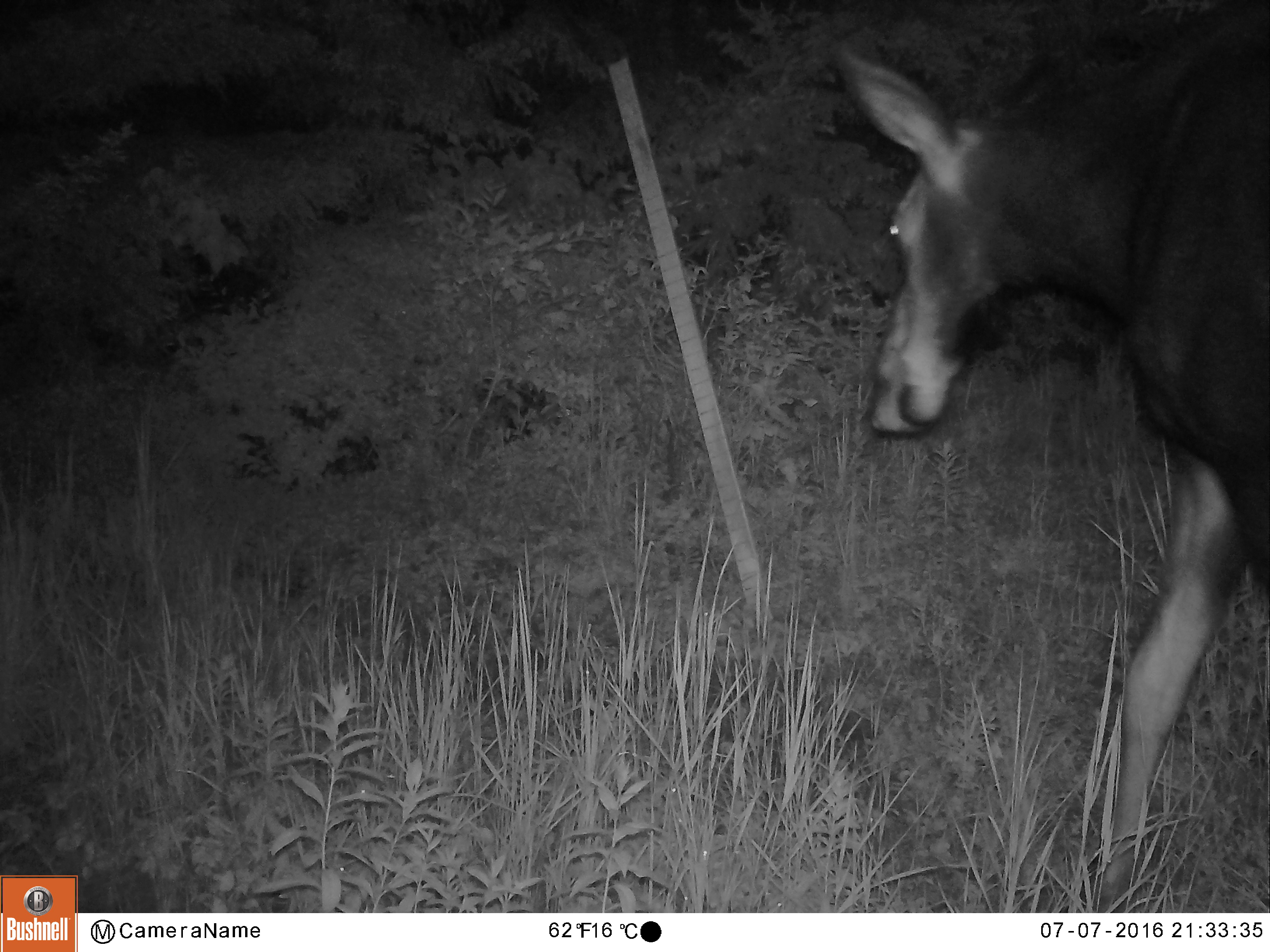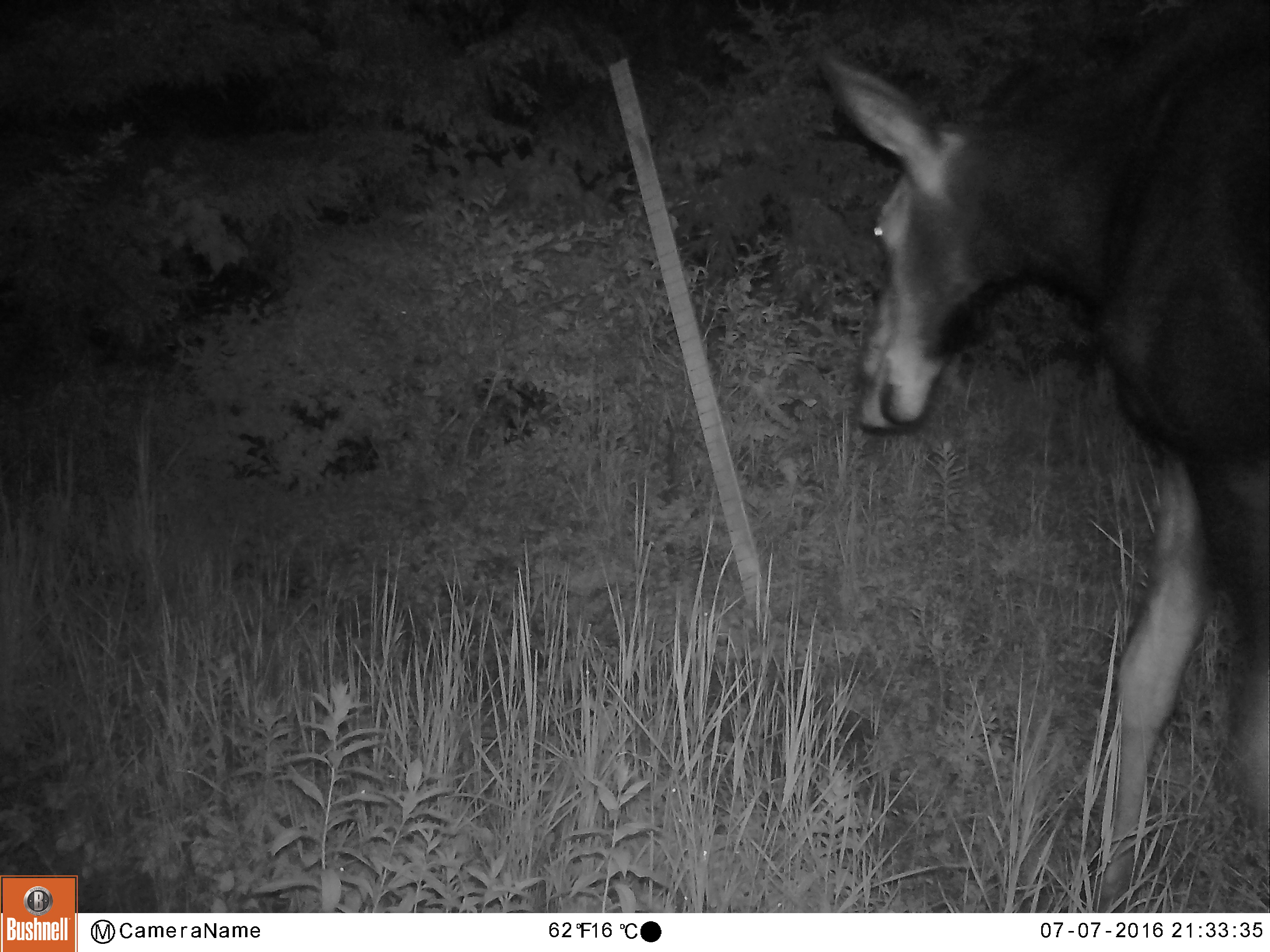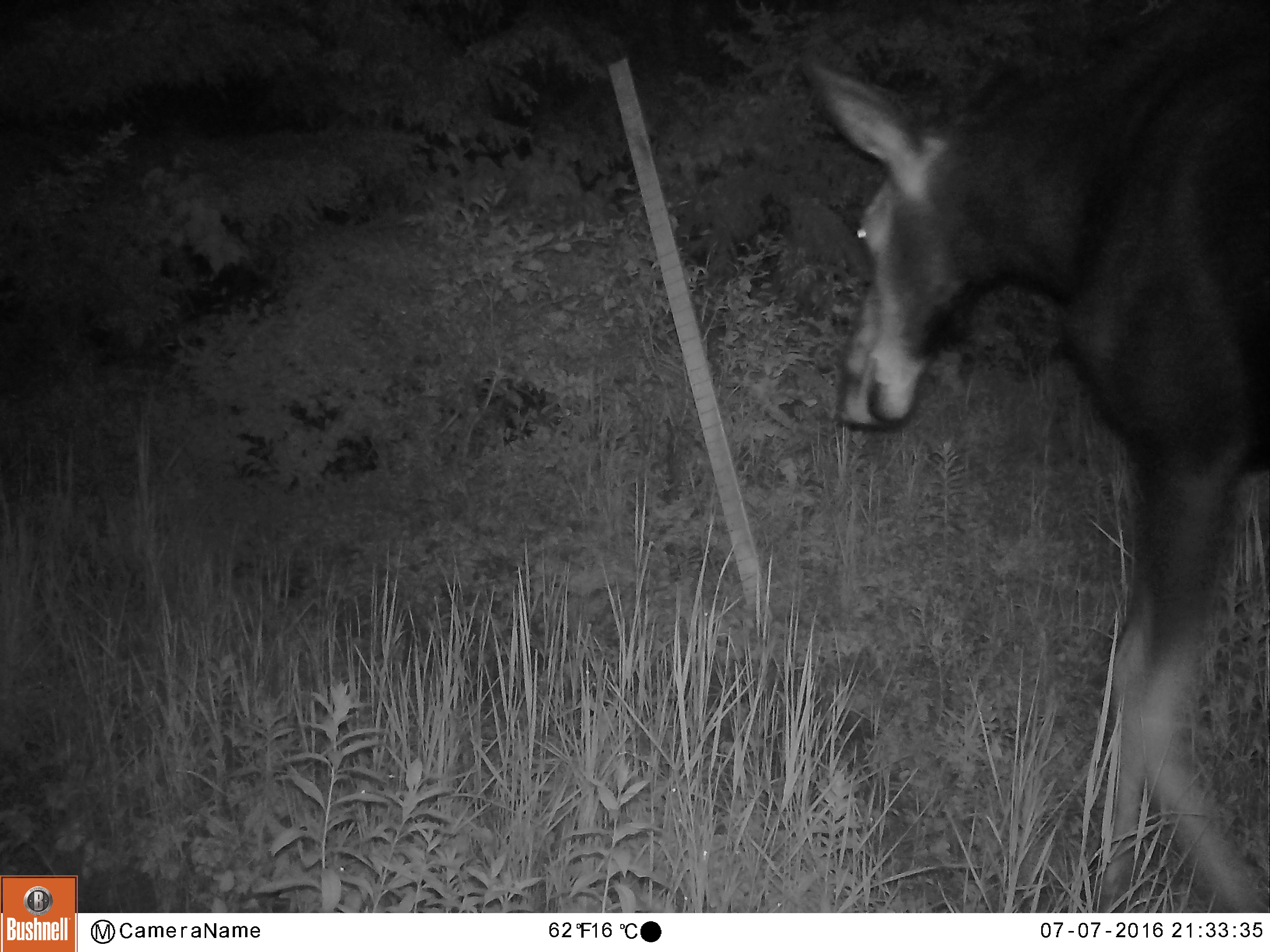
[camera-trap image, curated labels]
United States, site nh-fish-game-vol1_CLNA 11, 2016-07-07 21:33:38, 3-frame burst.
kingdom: Animalia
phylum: Chordata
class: Mammalia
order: Artiodactyla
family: Cervidae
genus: Alces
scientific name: Alces alces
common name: moose